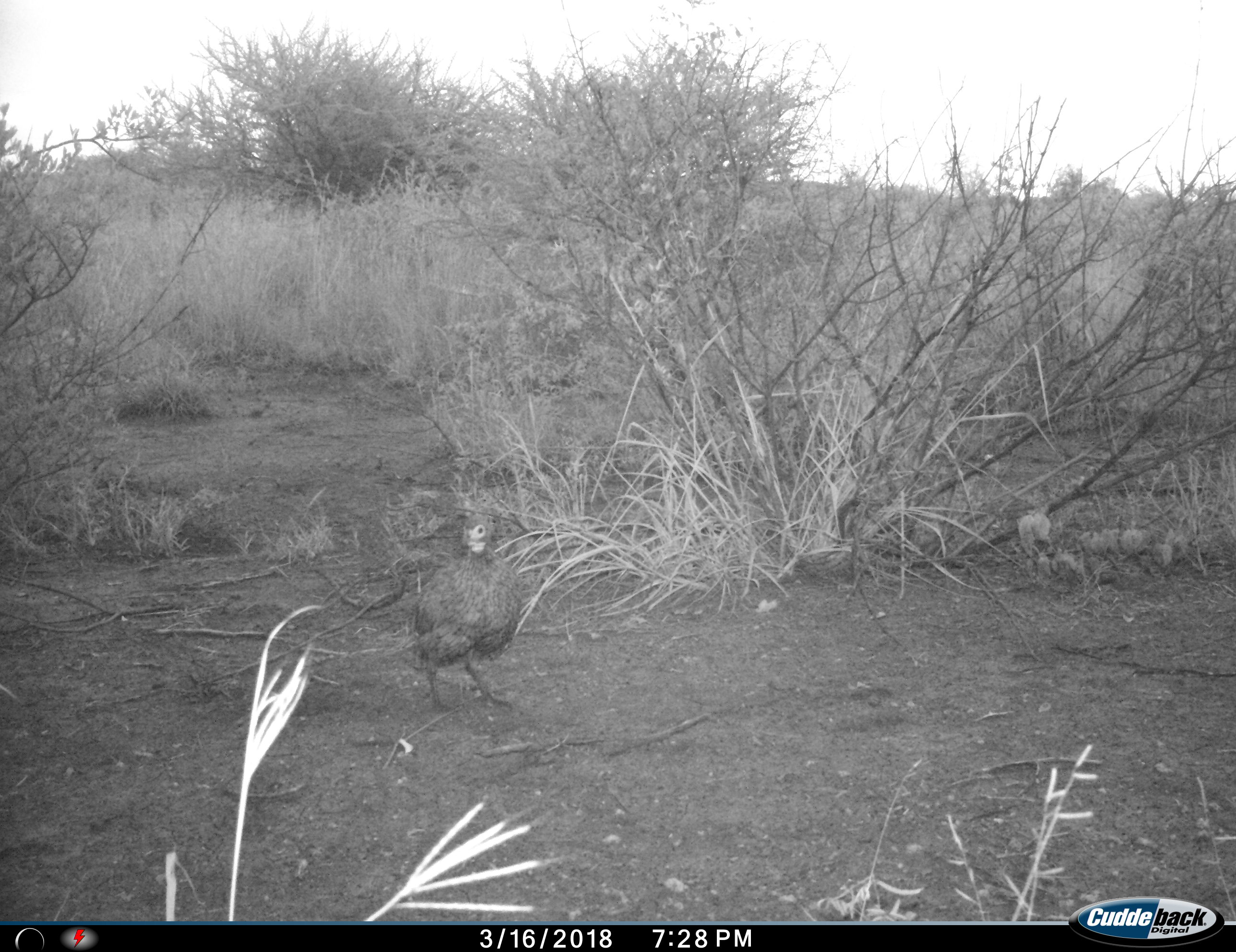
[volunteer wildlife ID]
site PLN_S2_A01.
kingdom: Animalia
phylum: Chordata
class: Aves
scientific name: Aves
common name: bird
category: birdother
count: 1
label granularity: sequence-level